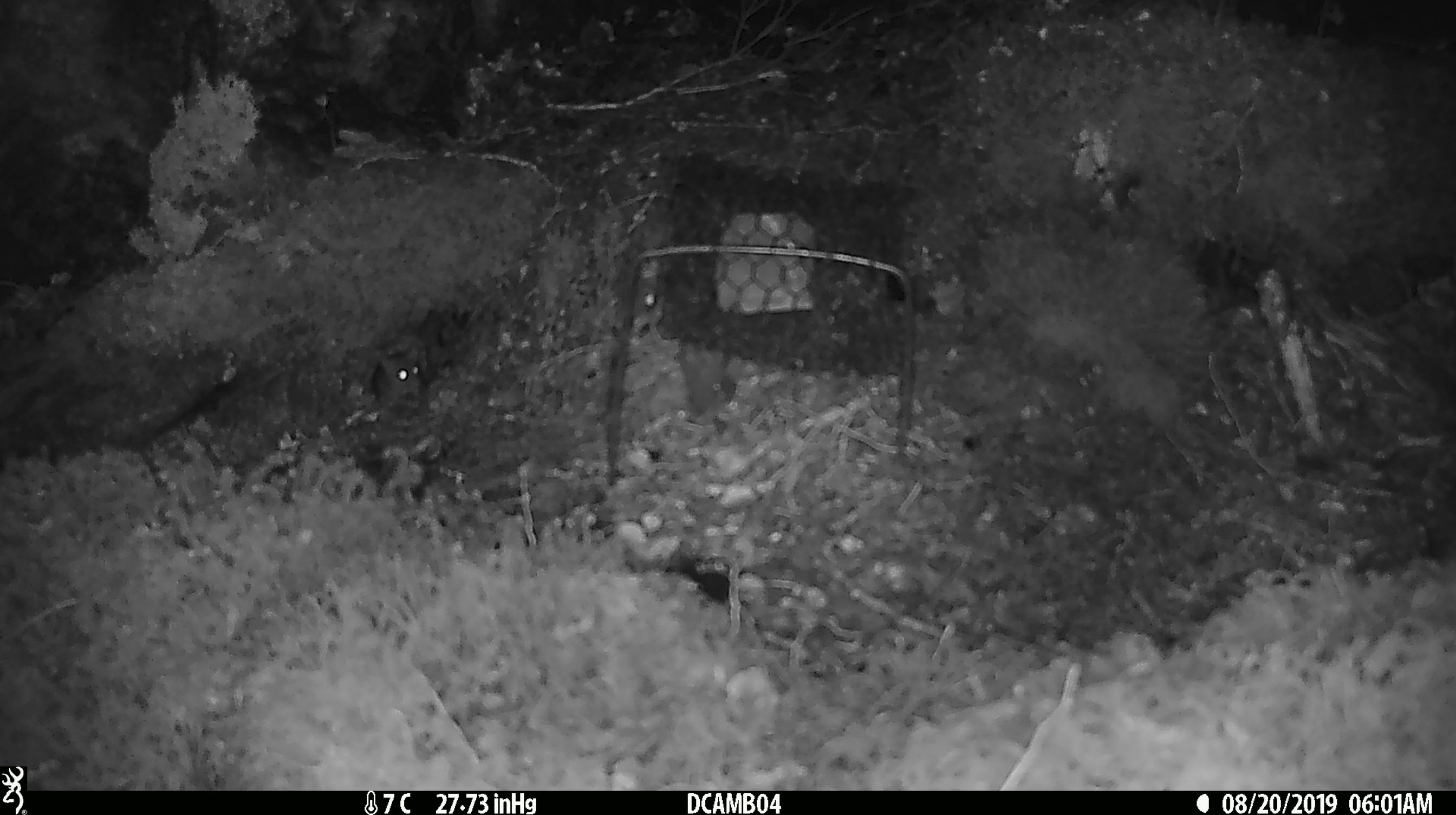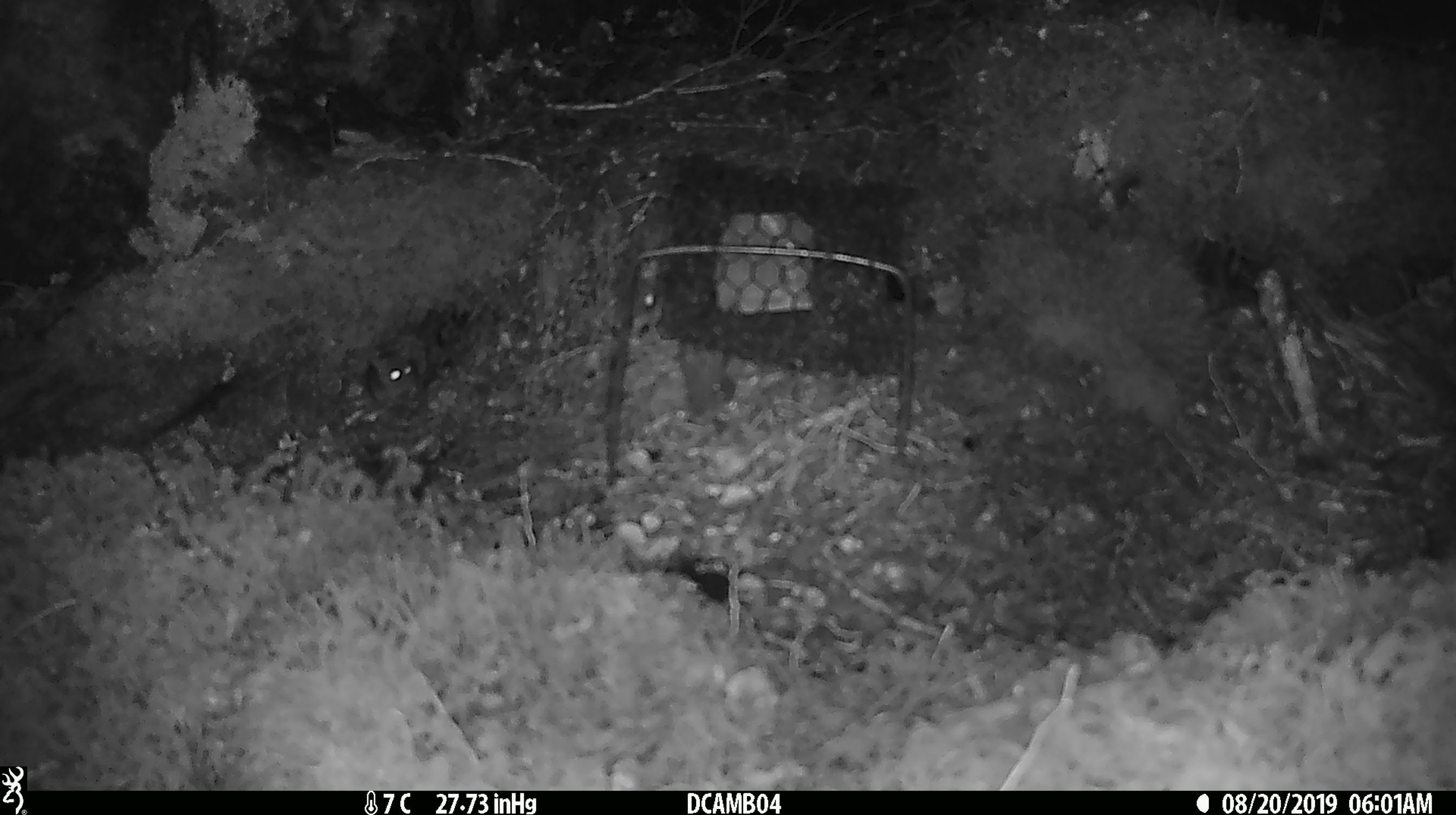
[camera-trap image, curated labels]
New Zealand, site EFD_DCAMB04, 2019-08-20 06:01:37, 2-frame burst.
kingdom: Animalia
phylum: Chordata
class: Mammalia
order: Rodentia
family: Muridae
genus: Mus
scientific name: Mus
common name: mouse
Mouse (Mus).